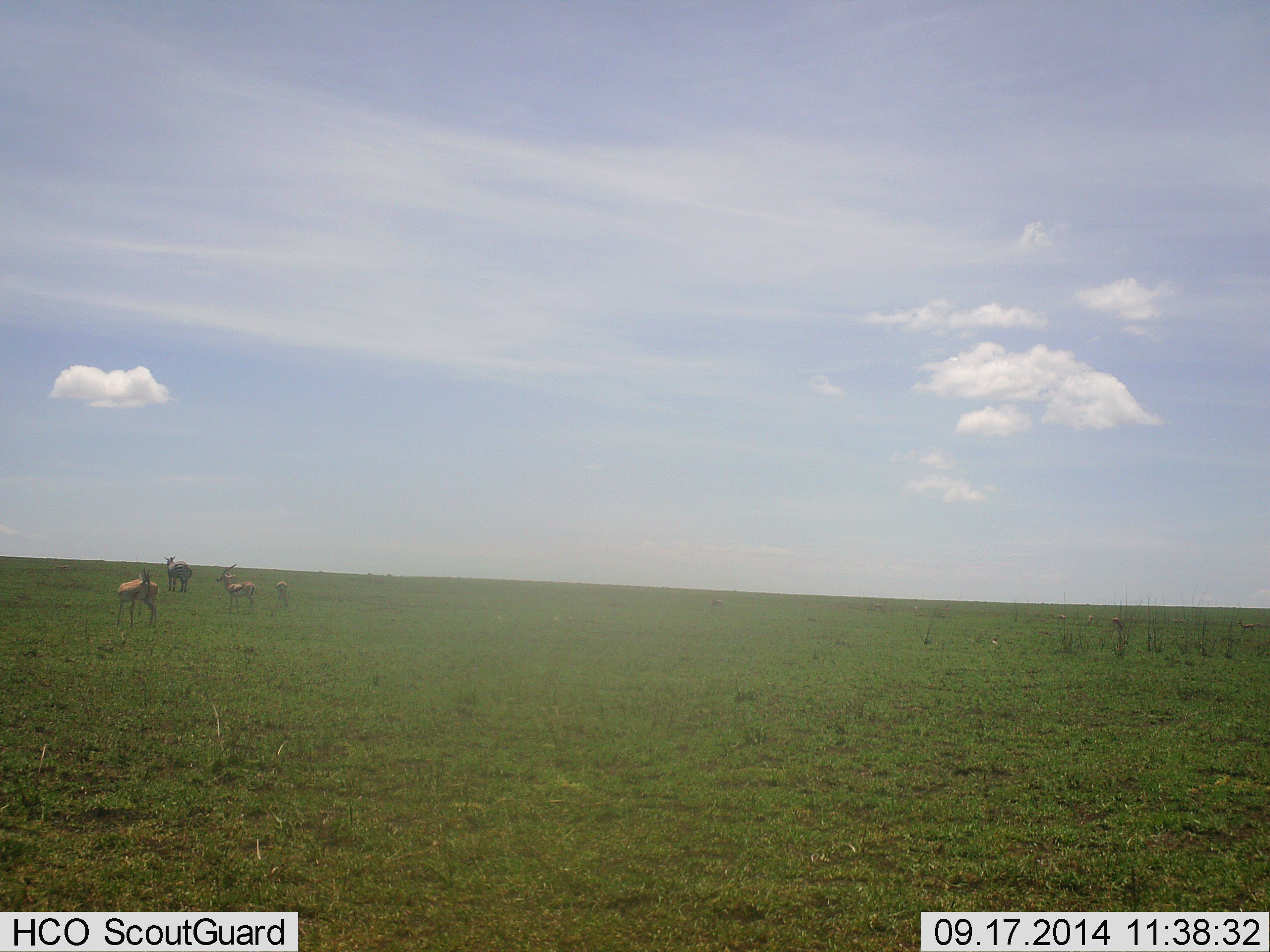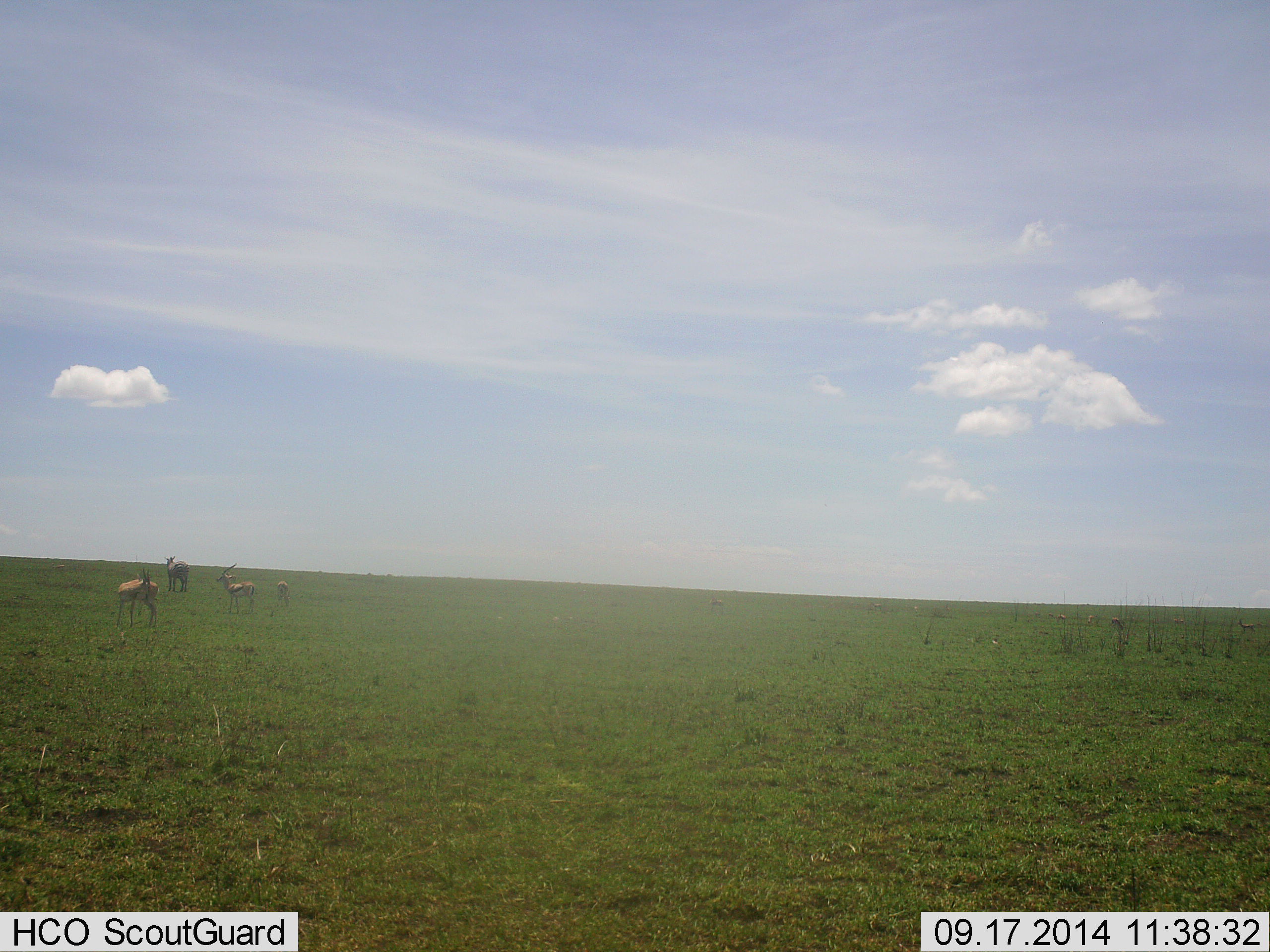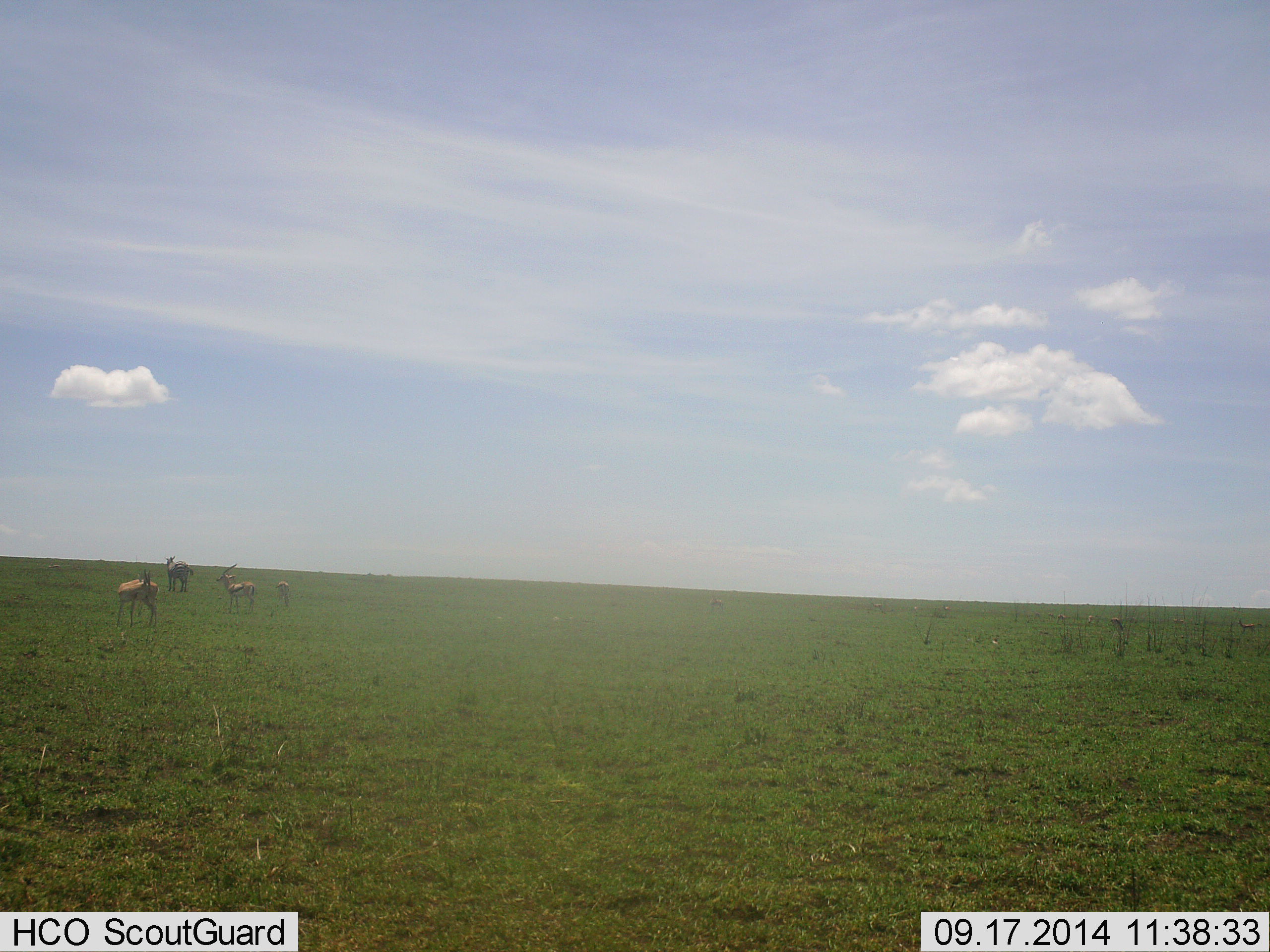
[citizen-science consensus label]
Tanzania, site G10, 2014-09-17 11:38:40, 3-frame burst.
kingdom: Animalia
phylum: Chordata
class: Mammalia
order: Artiodactyla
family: Bovidae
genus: Eudorcas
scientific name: Eudorcas thomsonii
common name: thomson's gazelle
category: gazellethomsons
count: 4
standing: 100%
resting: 0%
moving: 0%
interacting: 7%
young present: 7%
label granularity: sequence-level